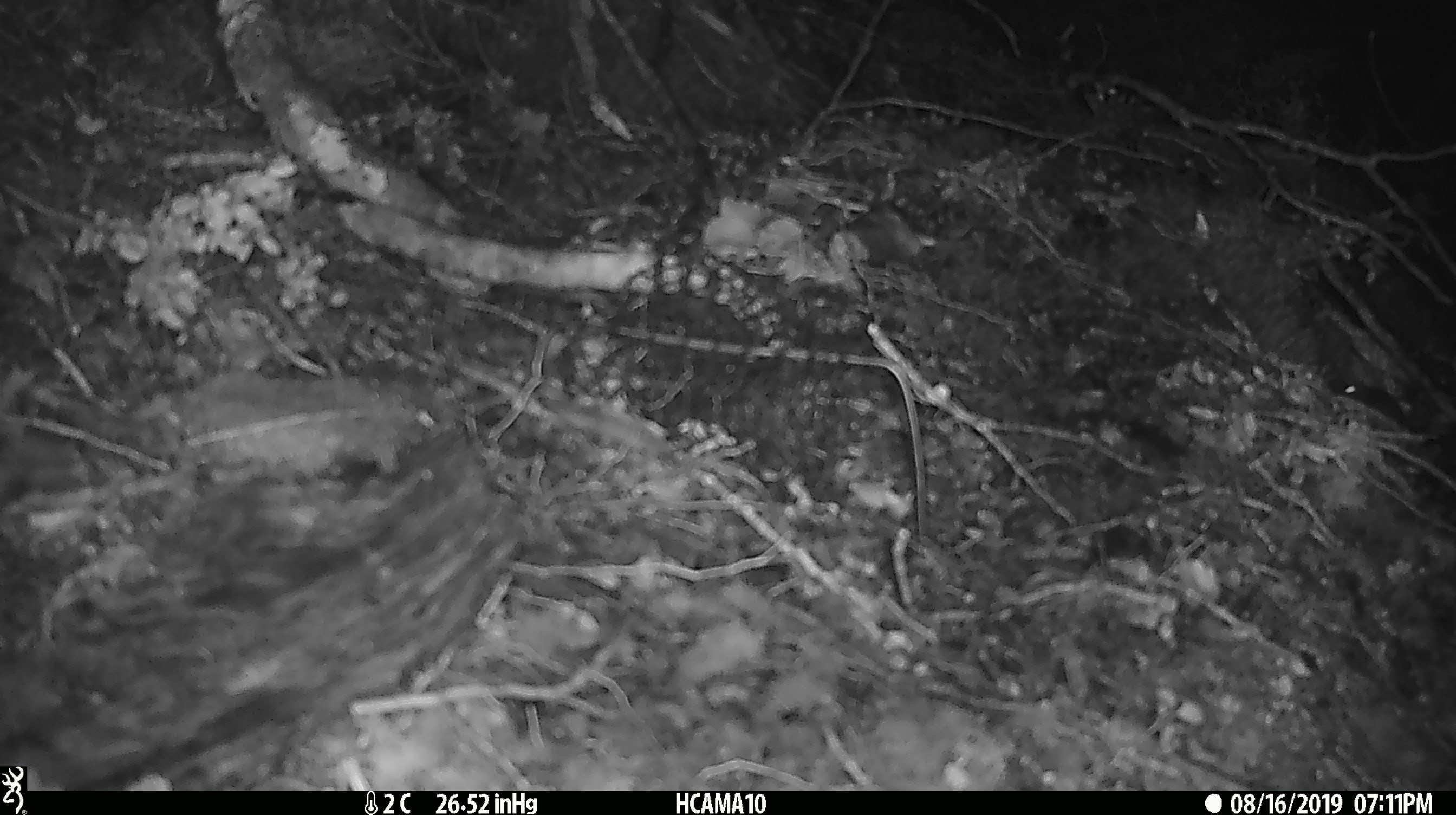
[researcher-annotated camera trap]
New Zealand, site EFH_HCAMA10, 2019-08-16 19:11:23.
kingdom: Animalia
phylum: Chordata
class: Mammalia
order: Rodentia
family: Muridae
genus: Mus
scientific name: Mus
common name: mouse